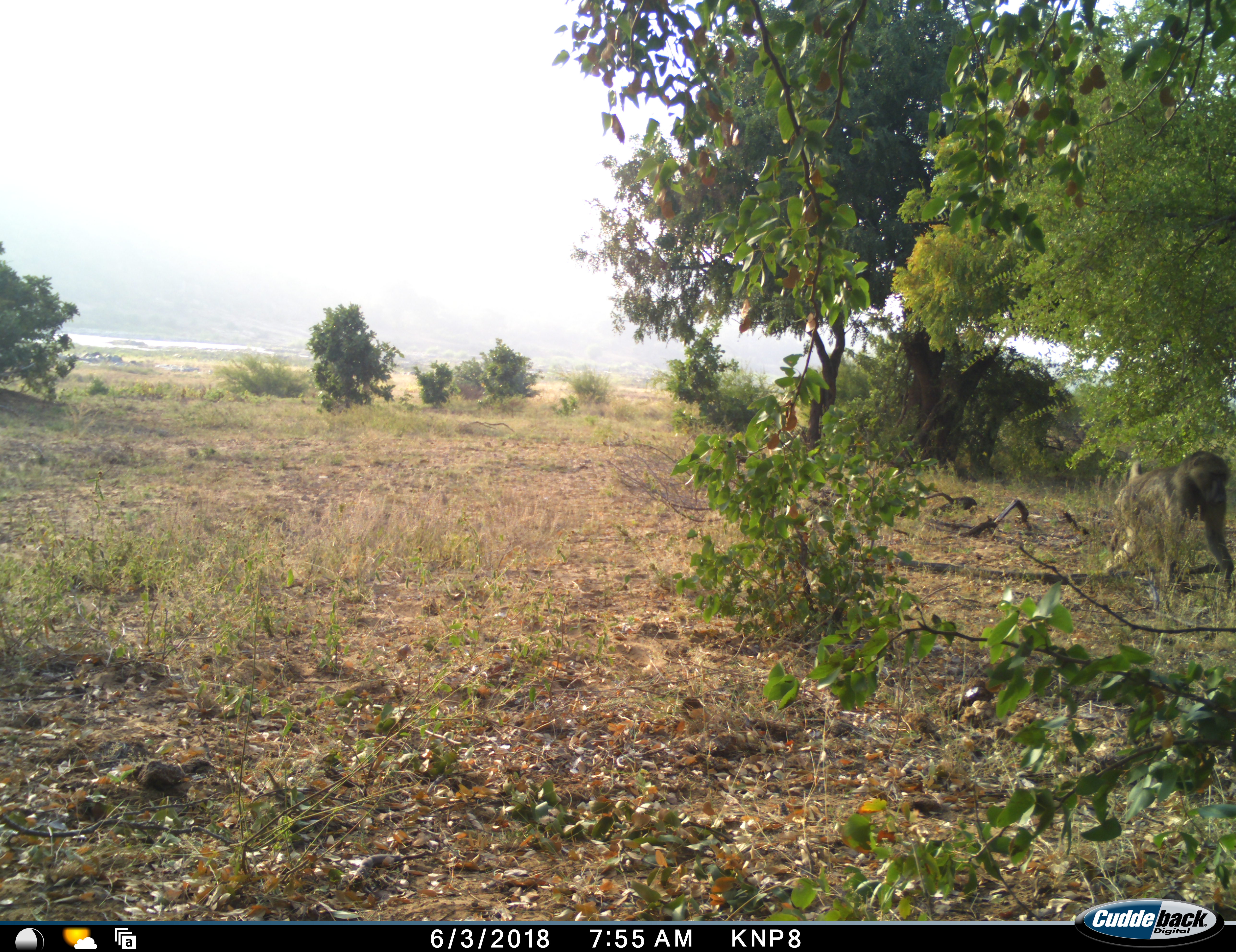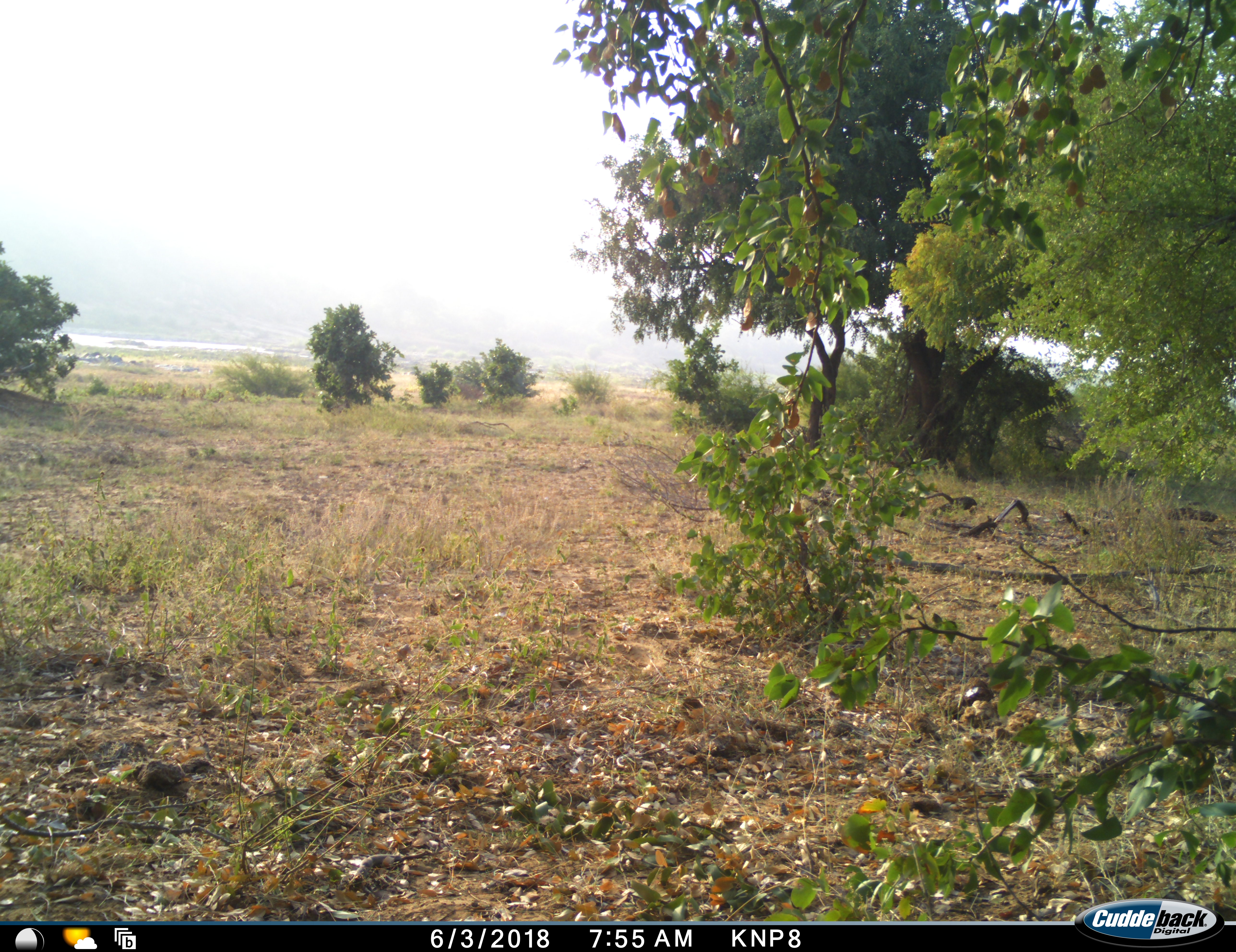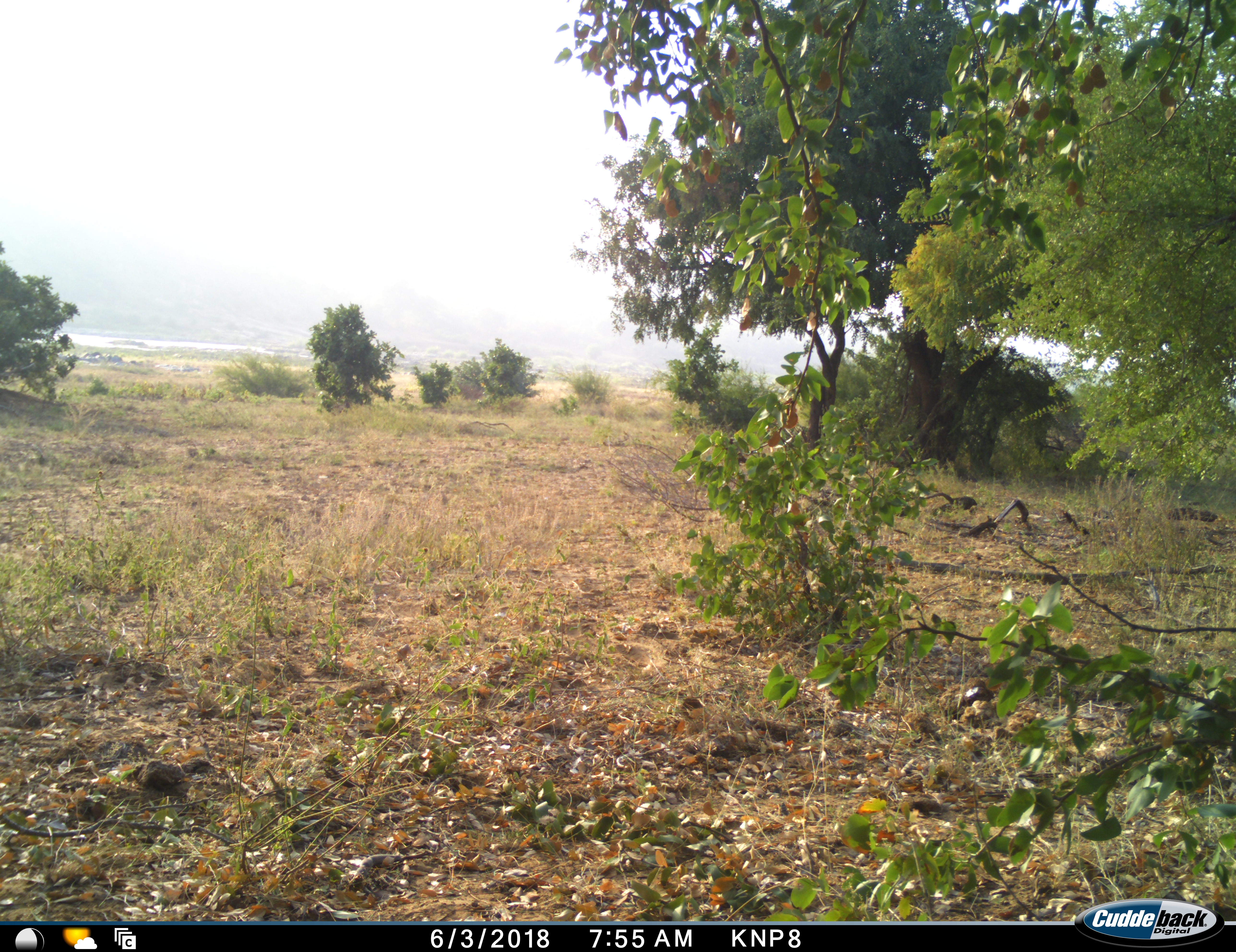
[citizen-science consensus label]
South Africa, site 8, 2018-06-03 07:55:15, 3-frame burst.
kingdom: Animalia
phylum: Chordata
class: Mammalia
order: Primates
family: Cercopithecidae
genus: Papio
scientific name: Papio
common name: baboon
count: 1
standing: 0%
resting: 0%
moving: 100%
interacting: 0%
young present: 0%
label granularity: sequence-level